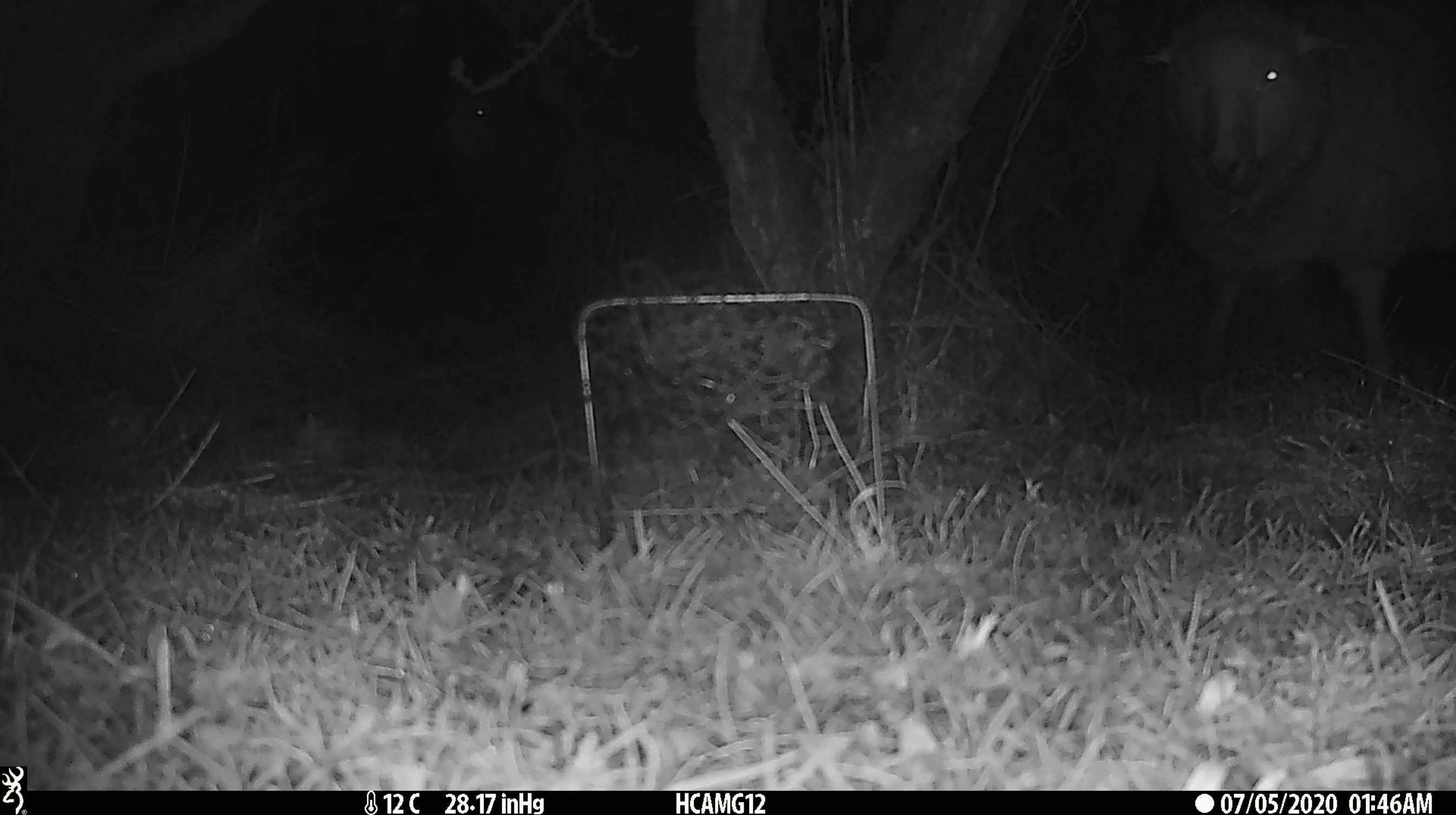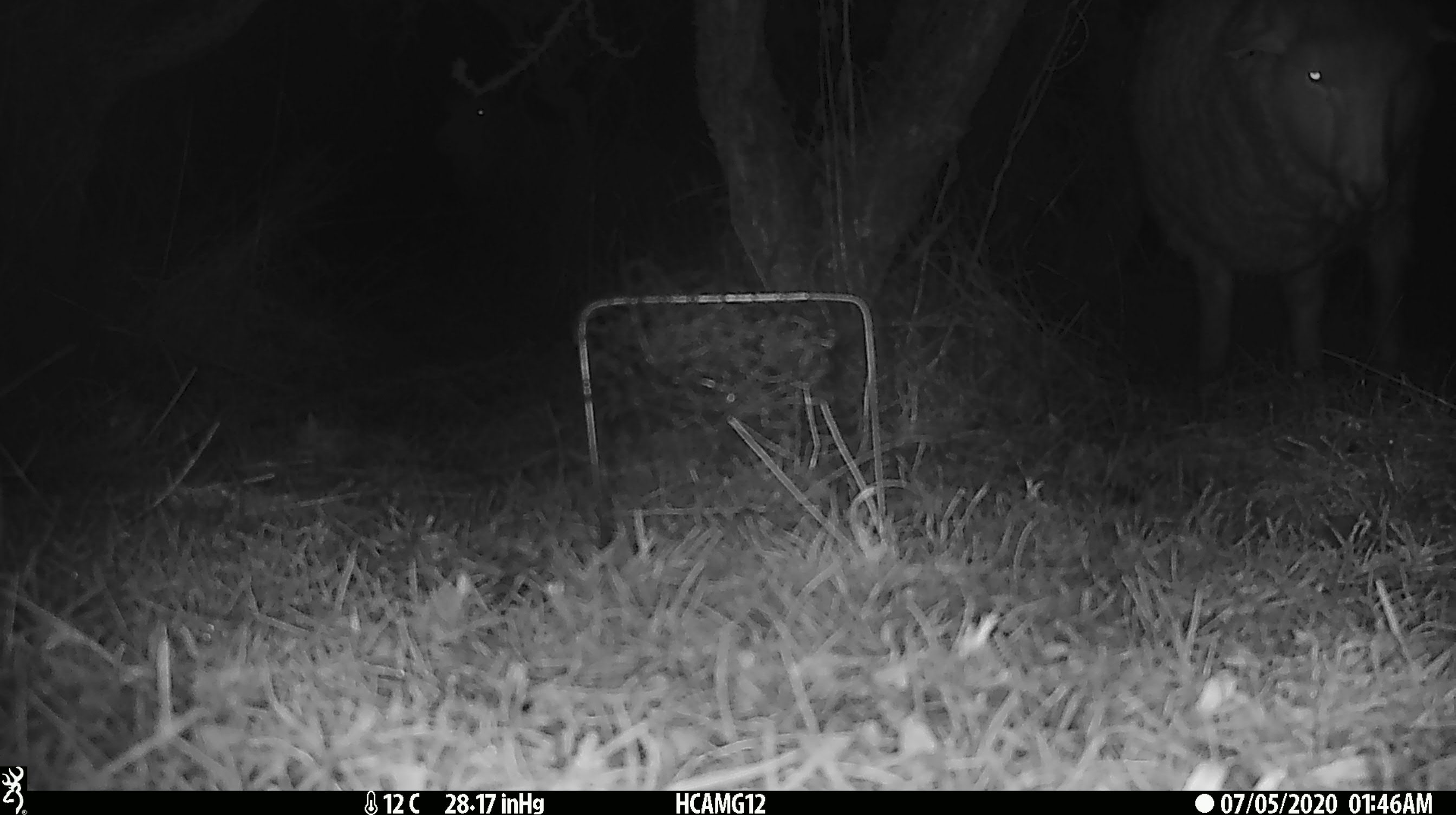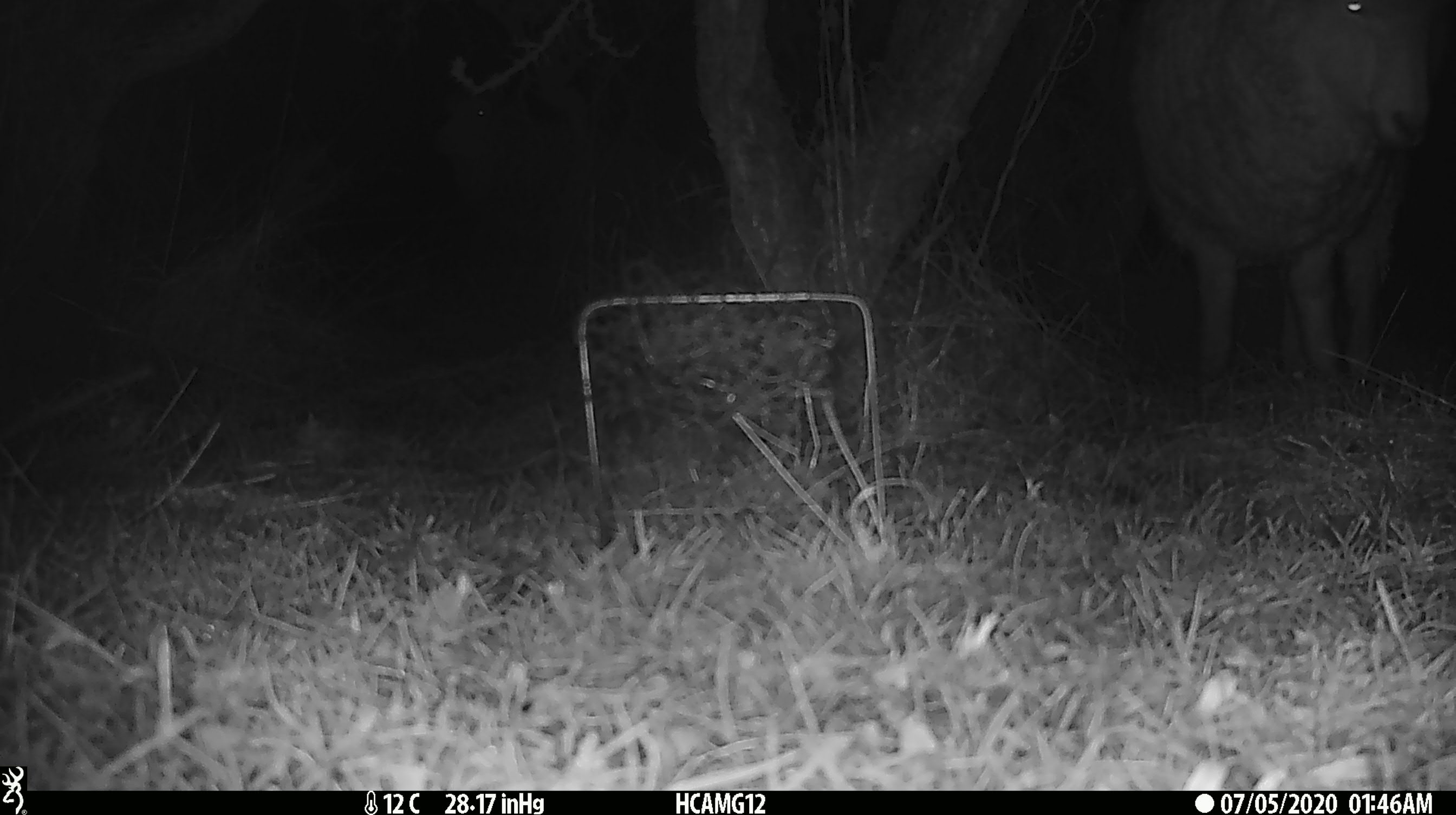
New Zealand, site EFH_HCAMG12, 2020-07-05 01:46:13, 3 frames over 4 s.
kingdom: Animalia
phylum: Chordata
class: Mammalia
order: Artiodactyla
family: Bovidae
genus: Ovis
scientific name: Ovis aries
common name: domestic sheep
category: sheep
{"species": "sheep (domestic sheep) (Ovis aries)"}